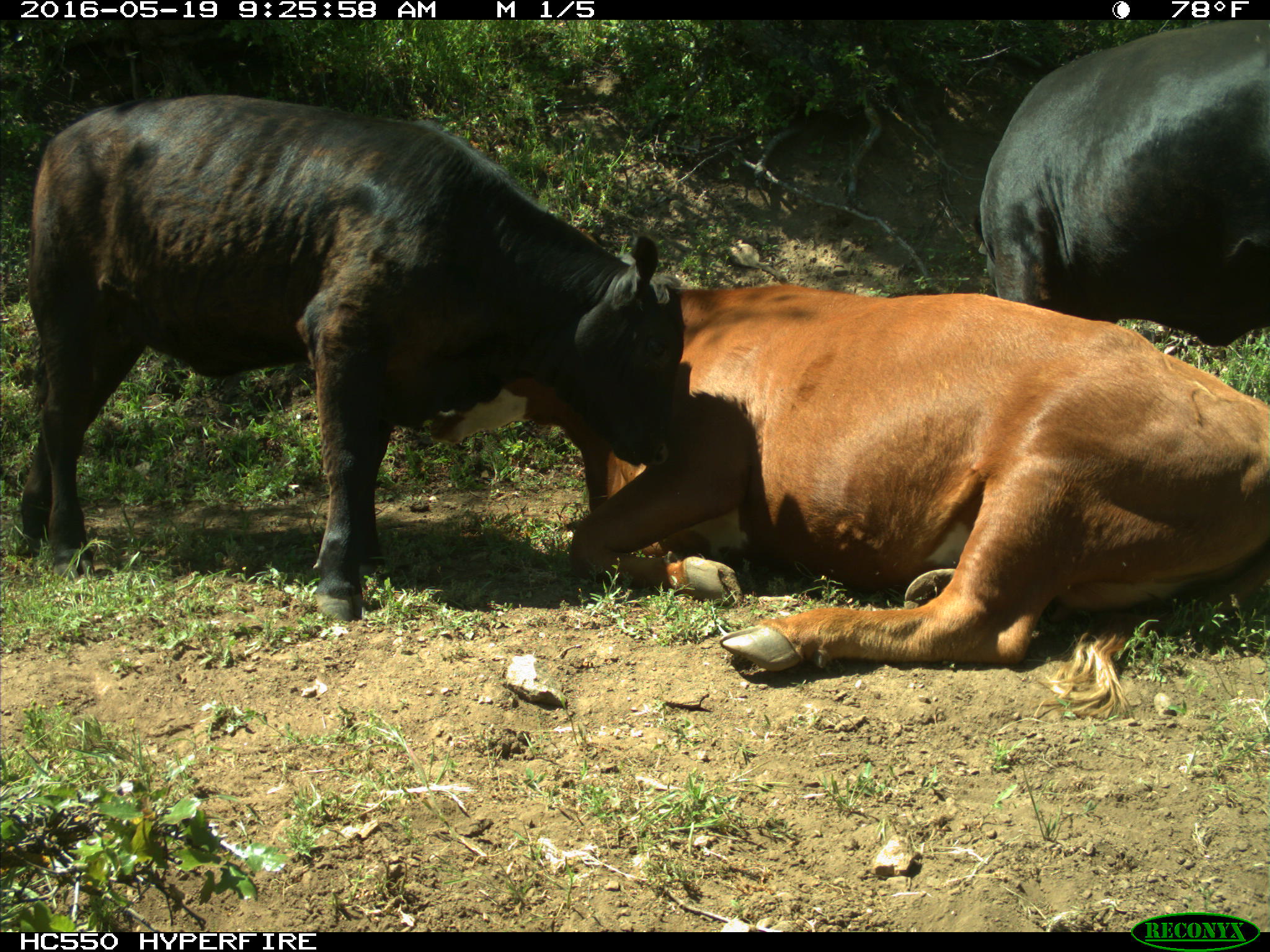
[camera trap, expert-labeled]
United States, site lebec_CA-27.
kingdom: Animalia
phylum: Chordata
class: Mammalia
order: Artiodactyla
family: Bovidae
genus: Bos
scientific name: Bos taurus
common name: domestic cow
Bos taurus (domestic cow).